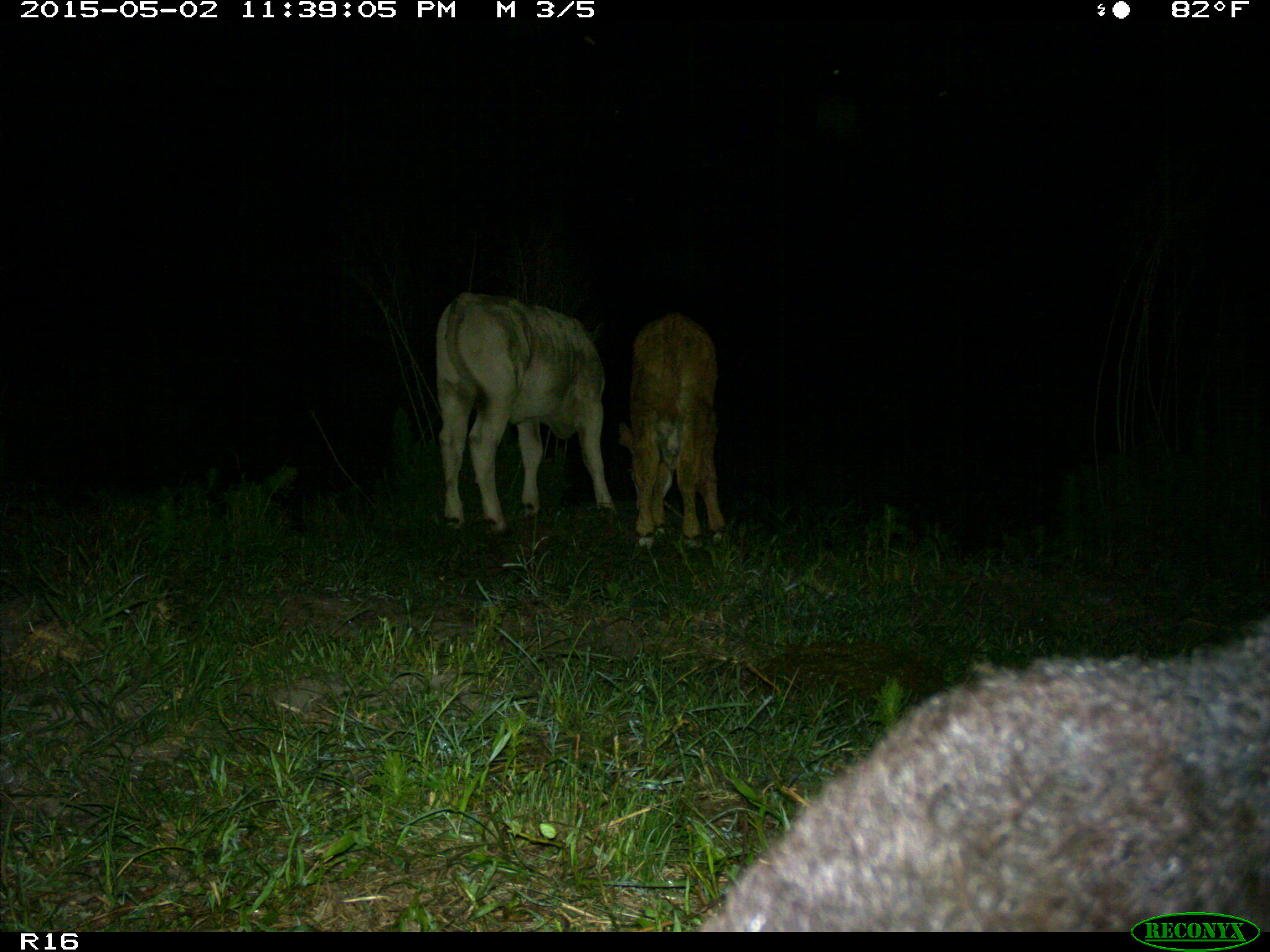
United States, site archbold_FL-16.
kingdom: Animalia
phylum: Chordata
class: Mammalia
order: Artiodactyla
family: Bovidae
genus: Bos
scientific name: Bos taurus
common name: domestic cow